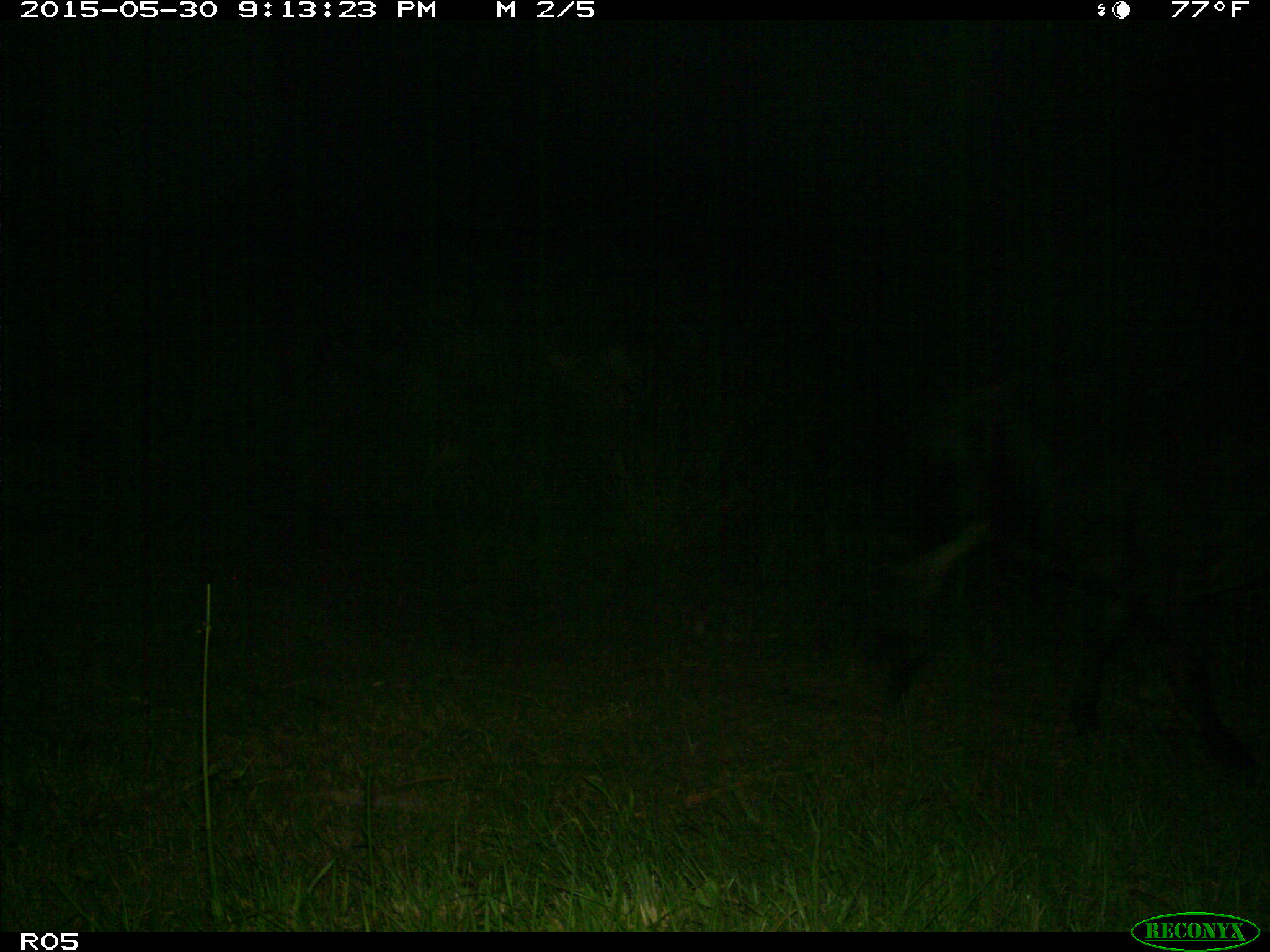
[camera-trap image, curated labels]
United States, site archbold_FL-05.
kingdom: Animalia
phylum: Chordata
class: Mammalia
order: Artiodactyla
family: Bovidae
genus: Bos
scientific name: Bos taurus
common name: domestic cow